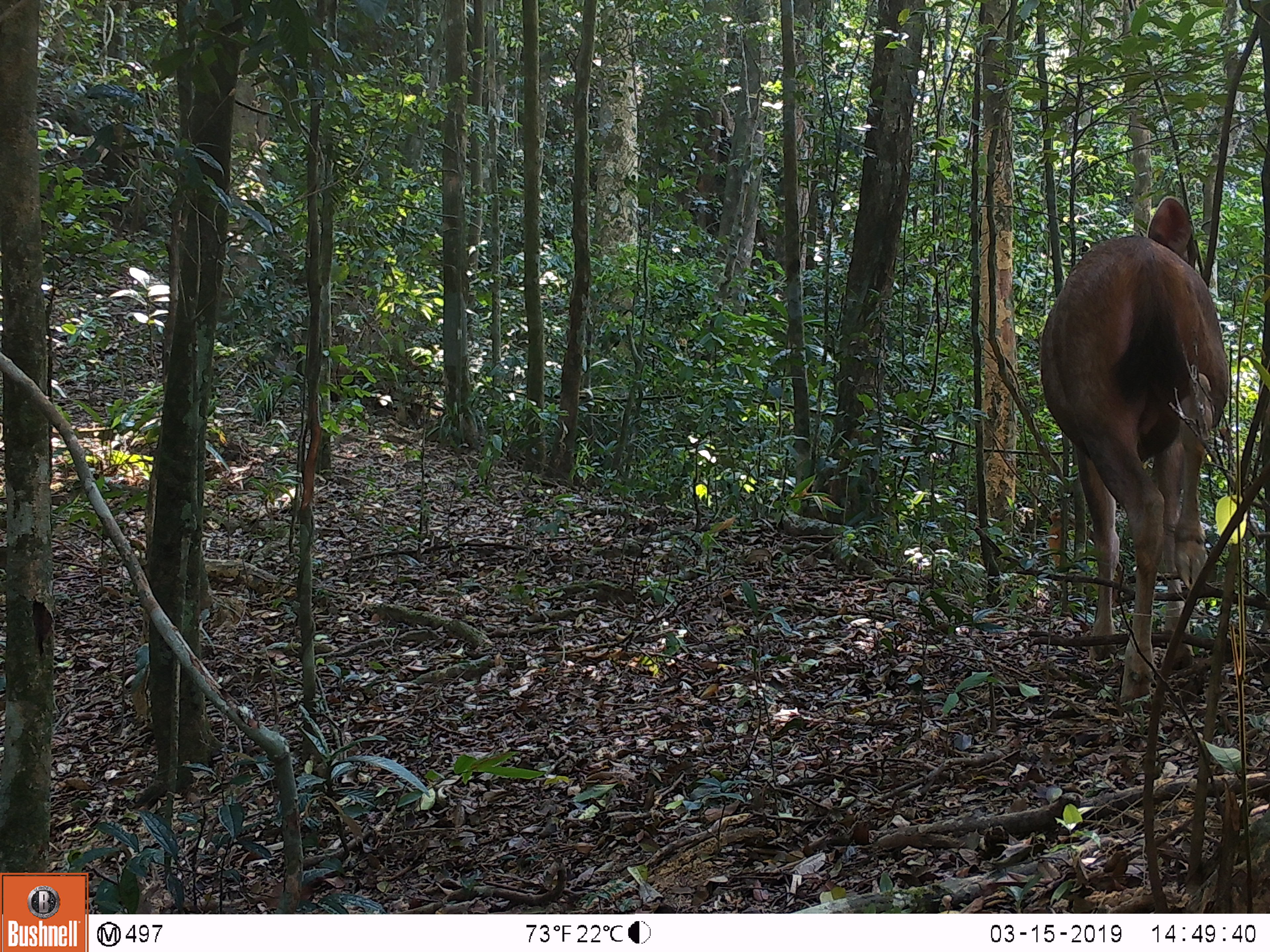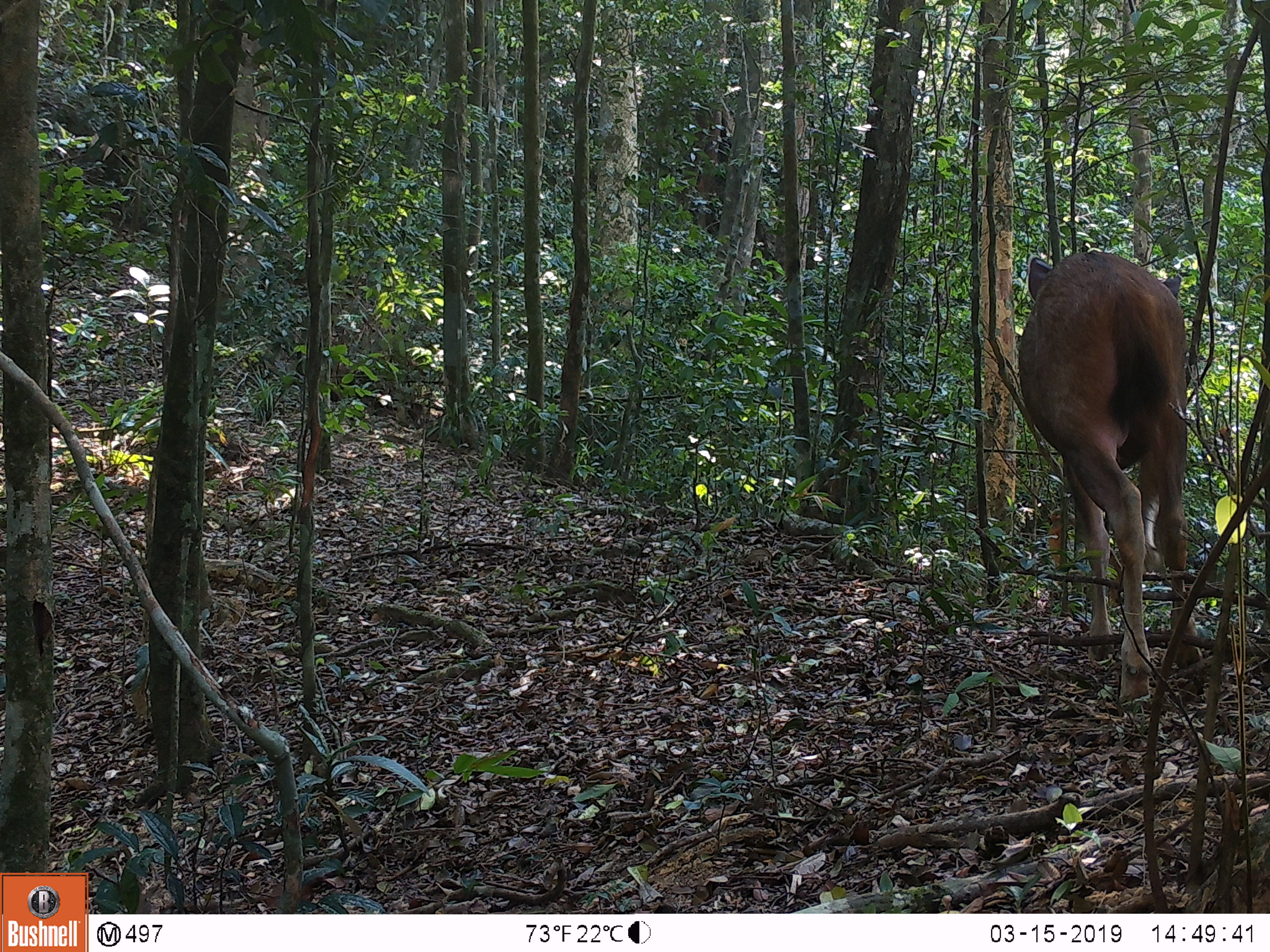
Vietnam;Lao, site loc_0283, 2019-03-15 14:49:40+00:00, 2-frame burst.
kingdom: Animalia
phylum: Chordata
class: Mammalia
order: Artiodactyla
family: Cervidae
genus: Rusa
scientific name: Rusa unicolor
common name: sambar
Sambar (Rusa unicolor). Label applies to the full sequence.